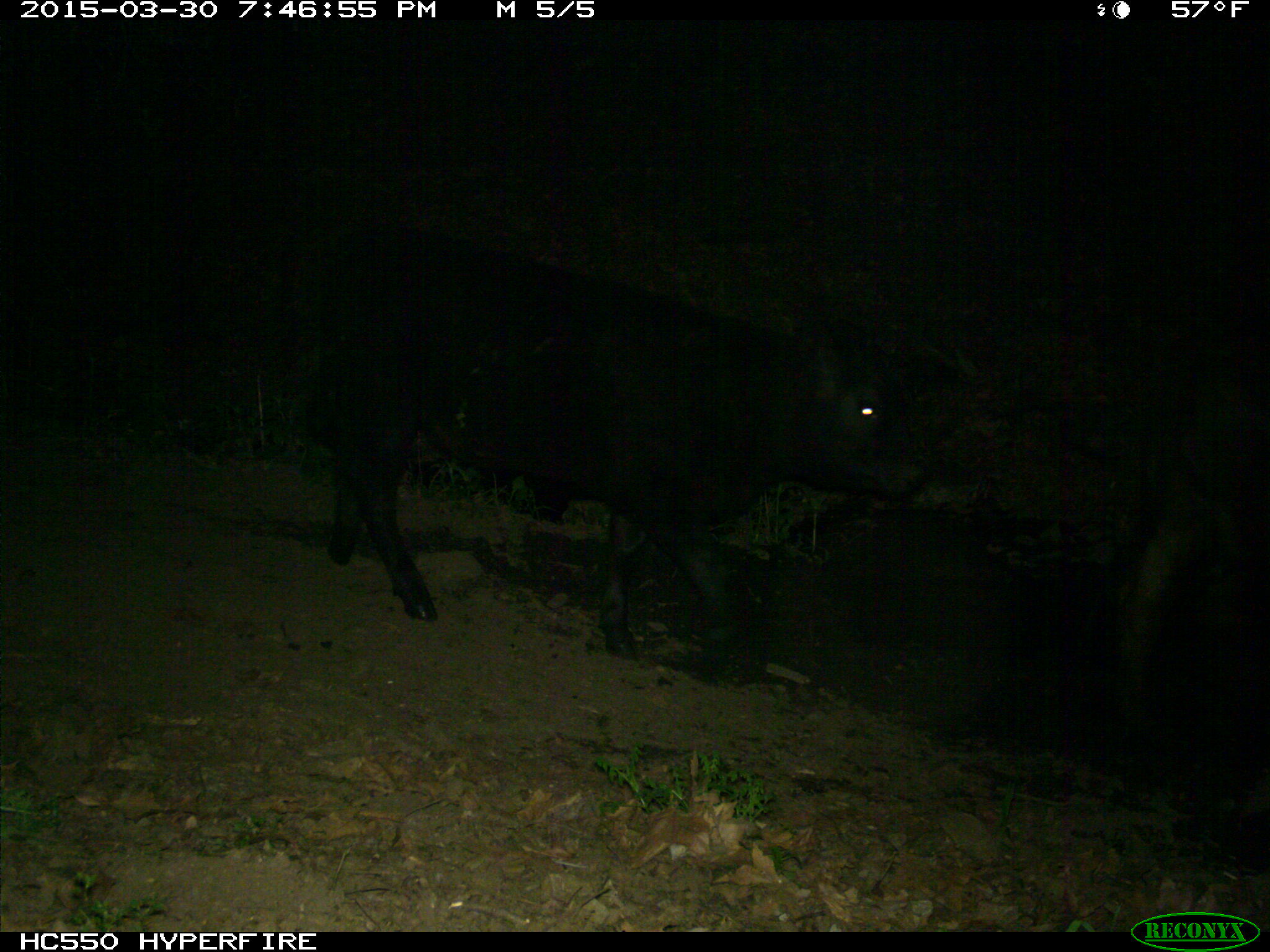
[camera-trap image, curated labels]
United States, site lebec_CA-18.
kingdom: Animalia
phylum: Chordata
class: Mammalia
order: Artiodactyla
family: Bovidae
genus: Bos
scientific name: Bos taurus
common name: domestic cow